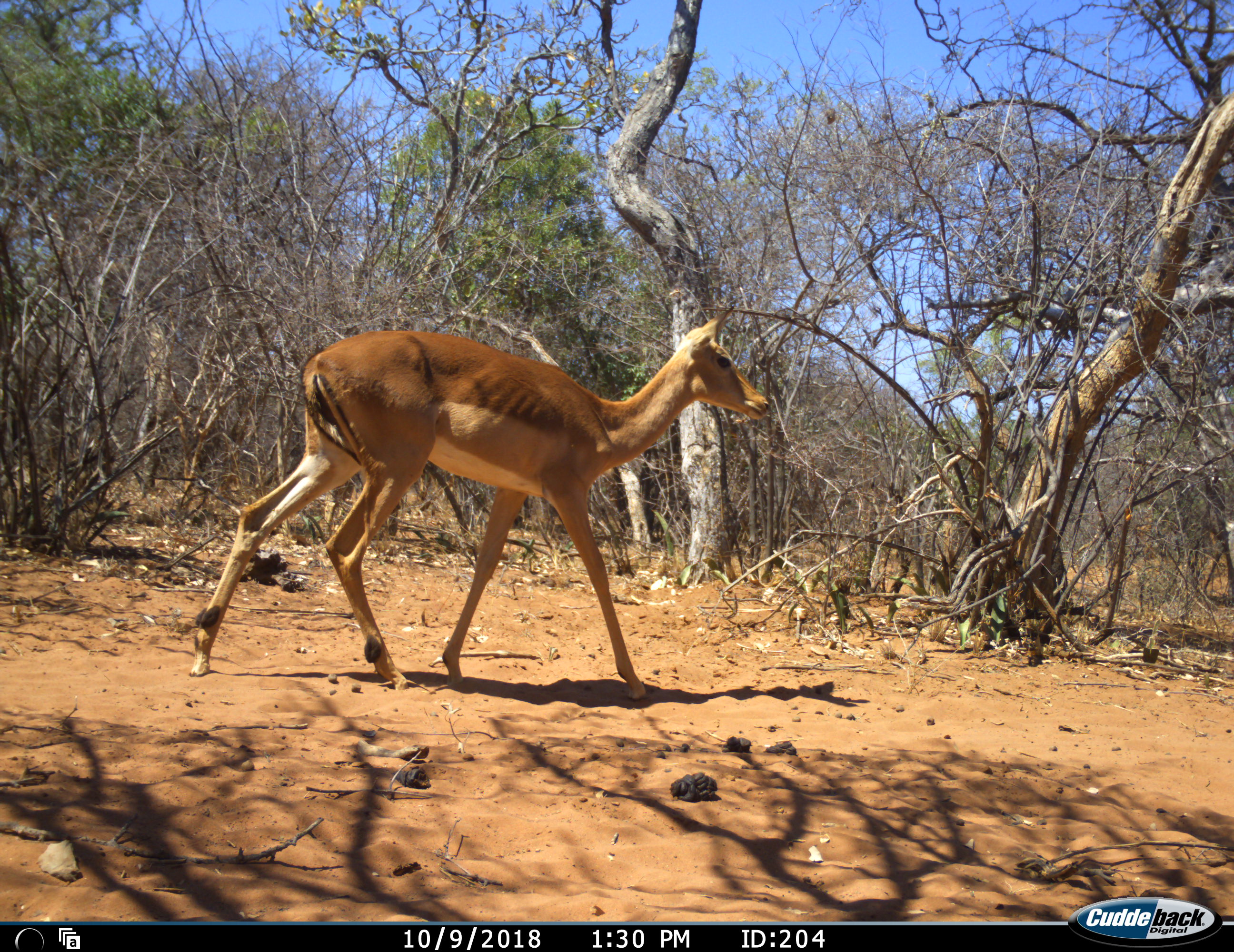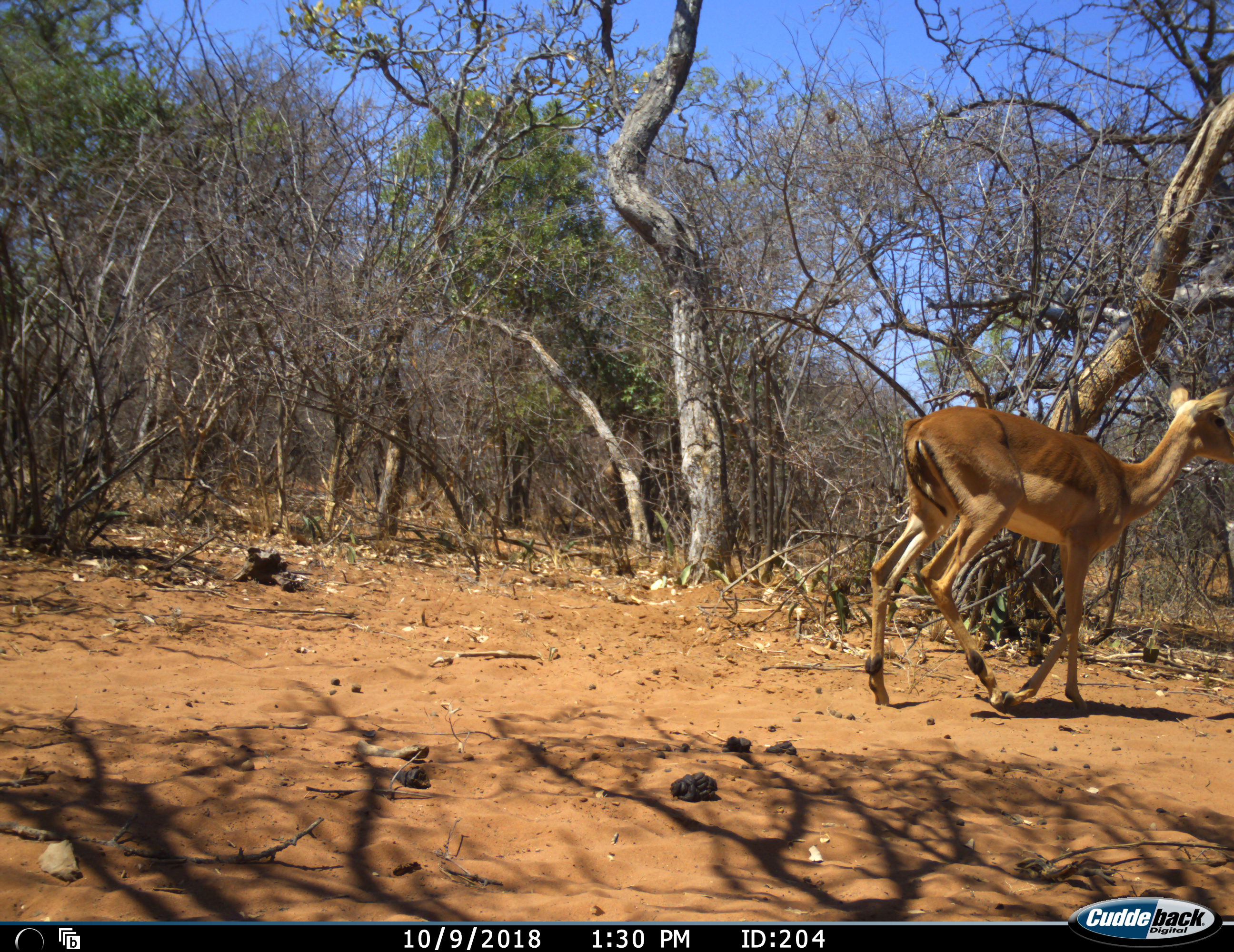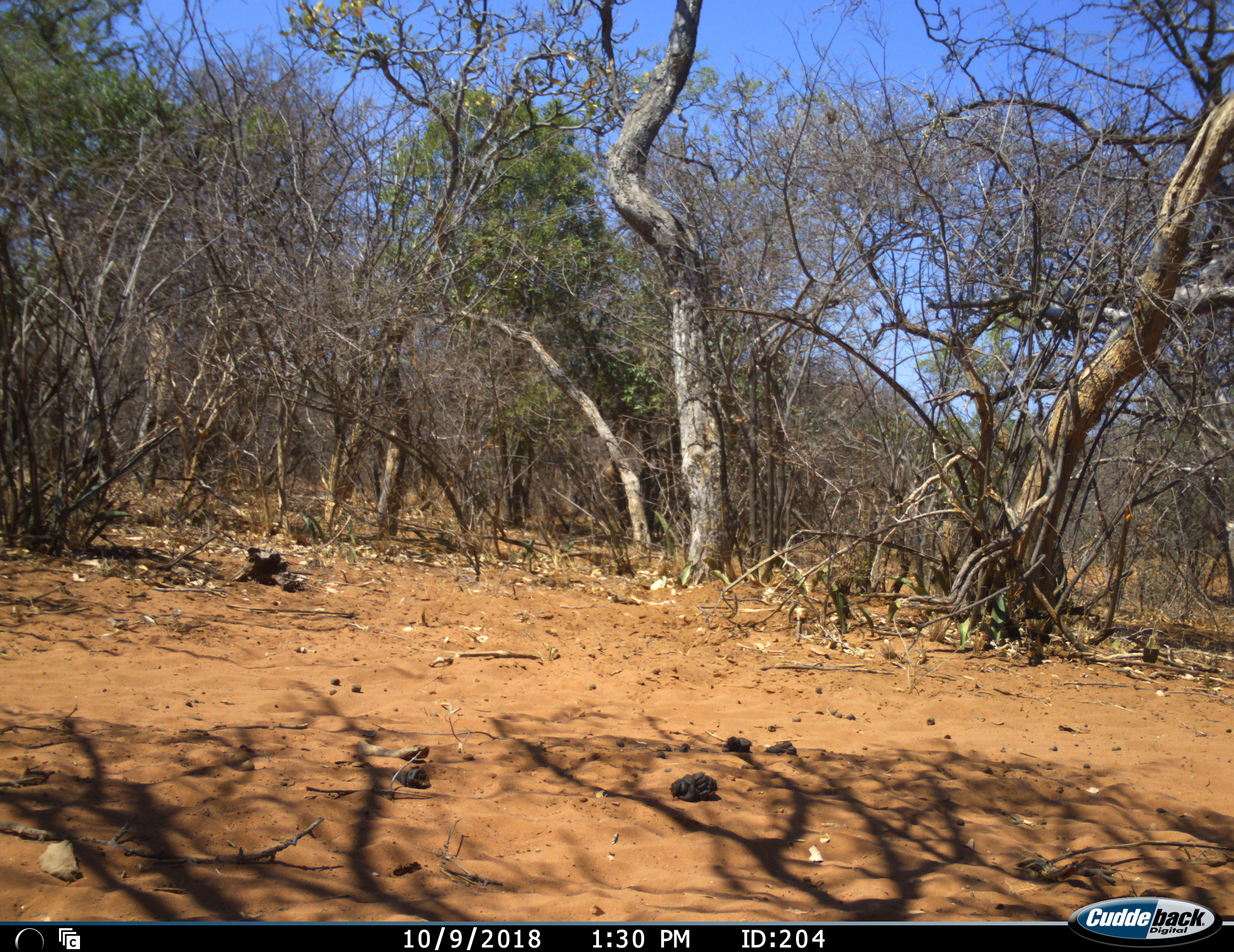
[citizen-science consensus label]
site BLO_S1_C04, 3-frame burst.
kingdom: Animalia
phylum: Chordata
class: Mammalia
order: Artiodactyla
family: Bovidae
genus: Aepyceros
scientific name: Aepyceros melampus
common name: impala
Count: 1.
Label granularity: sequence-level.